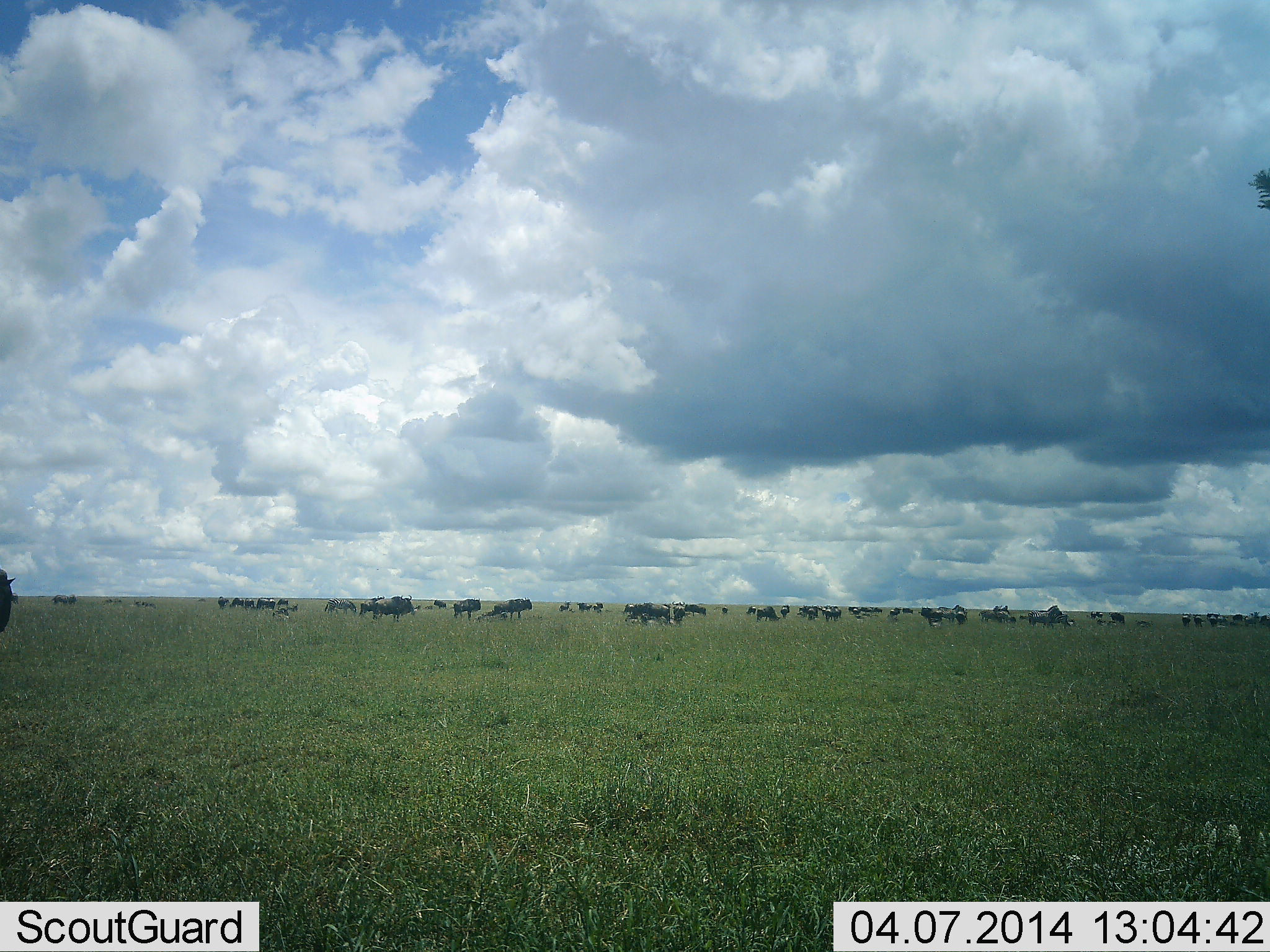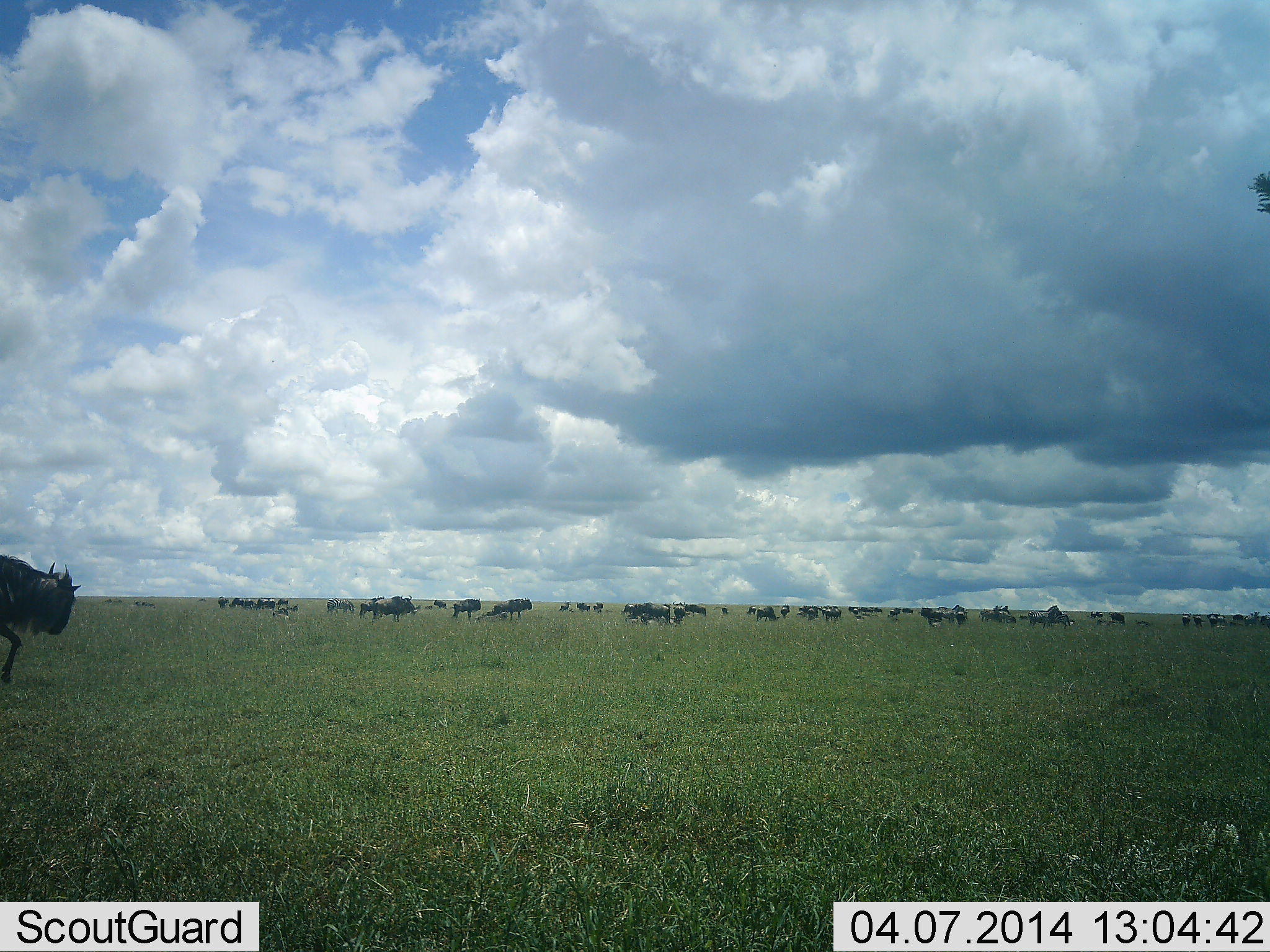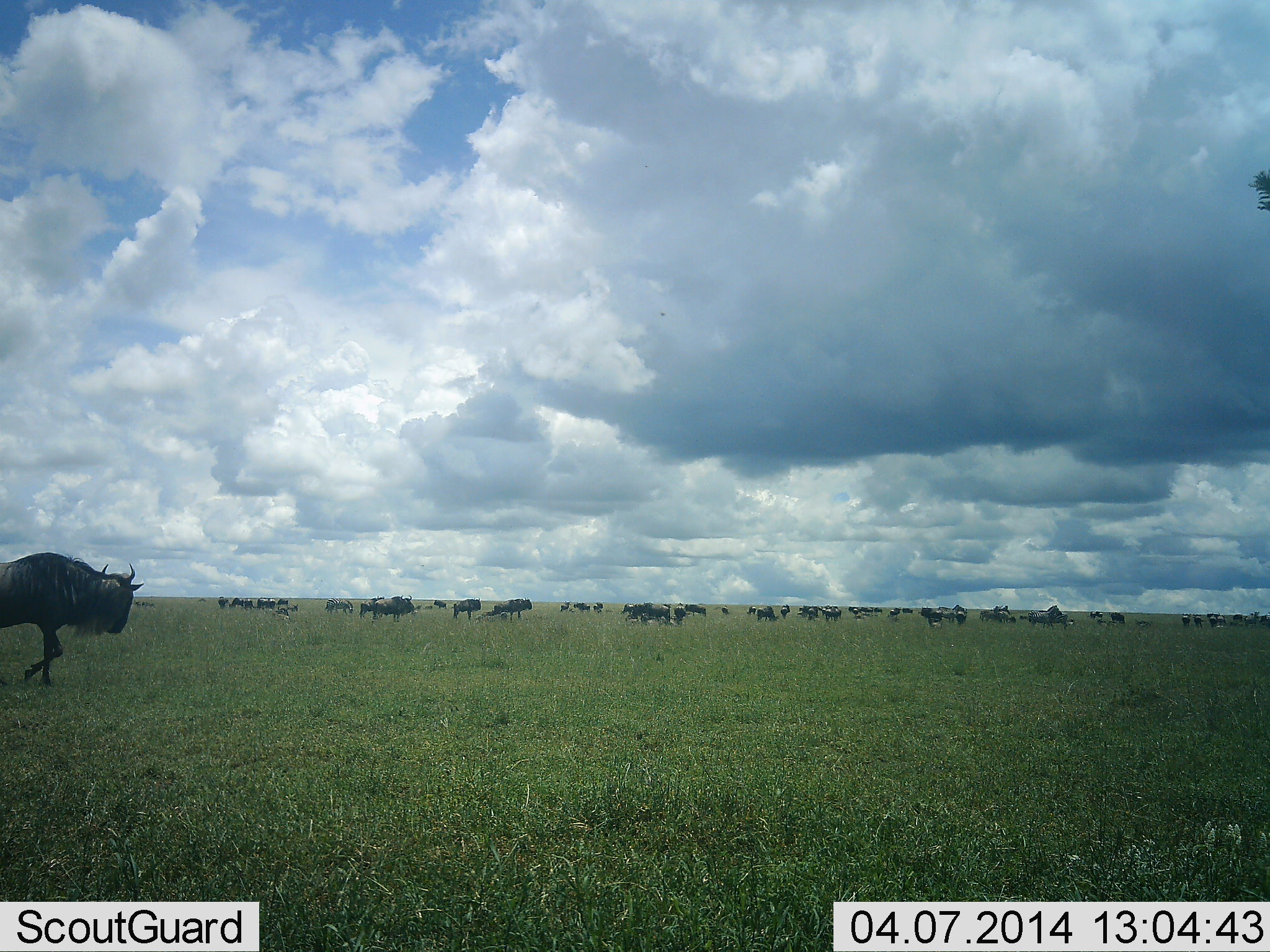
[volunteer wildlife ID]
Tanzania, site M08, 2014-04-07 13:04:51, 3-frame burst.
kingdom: Animalia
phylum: Chordata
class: Mammalia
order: Artiodactyla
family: Bovidae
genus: Connochaetes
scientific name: Connochaetes taurinus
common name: blue wildebeest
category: wildebeest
Wildebeest (blue wildebeest) (Connochaetes taurinus), count 11-50. Behavior (volunteer vote fractions): standing 60%, resting 0%, moving 80%, interacting 0%. Young present (vote fraction): 0%. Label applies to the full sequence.